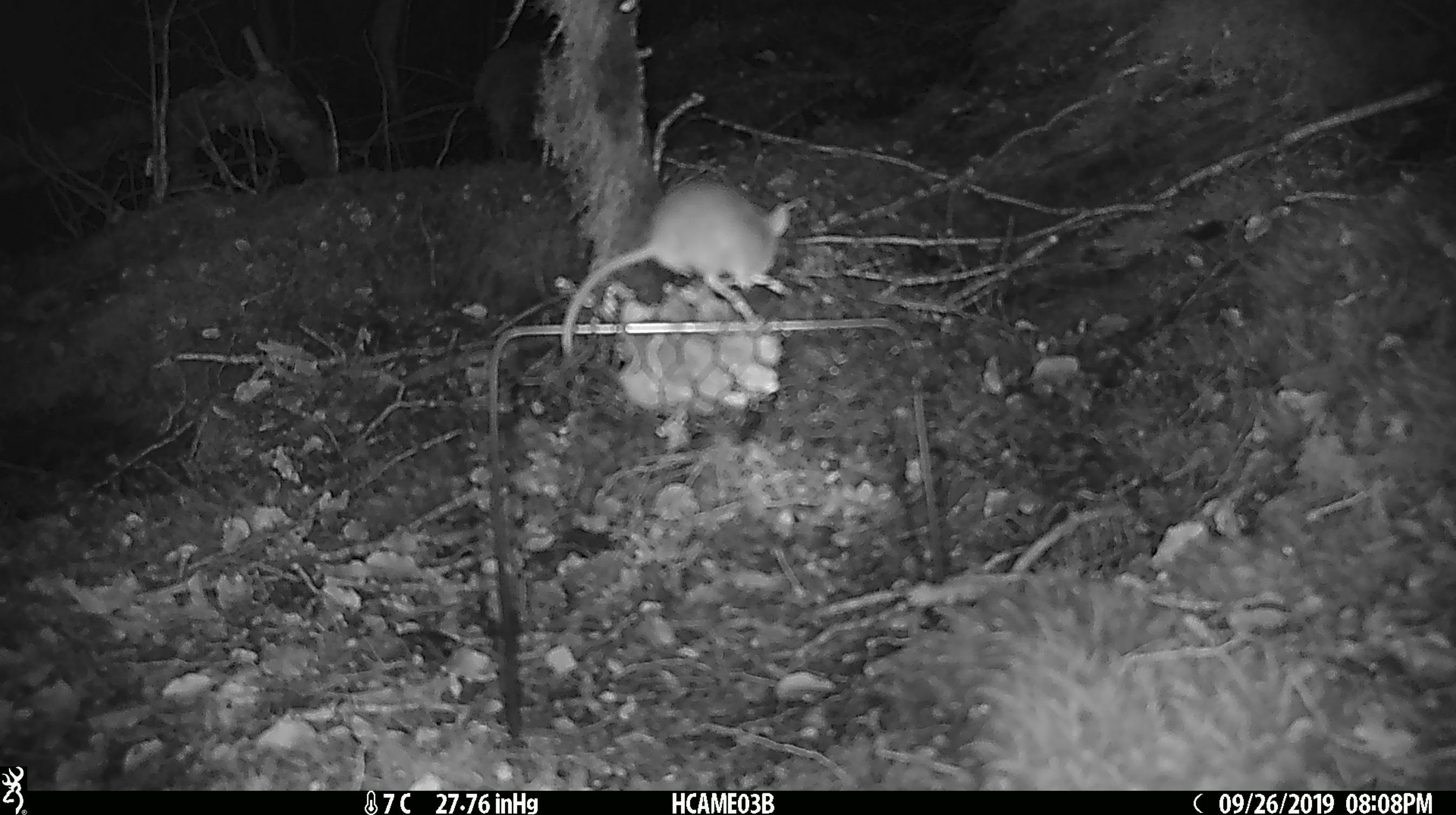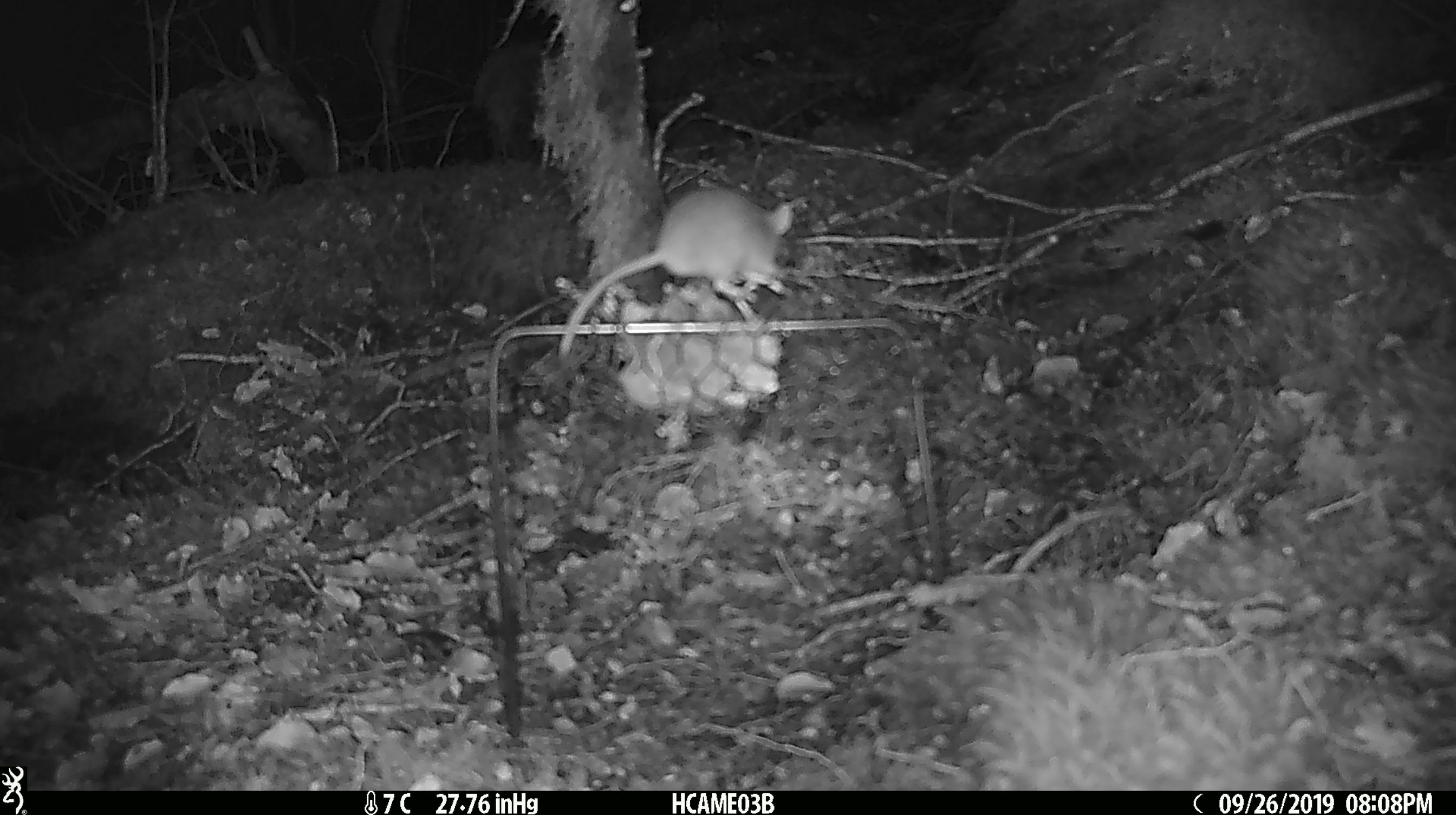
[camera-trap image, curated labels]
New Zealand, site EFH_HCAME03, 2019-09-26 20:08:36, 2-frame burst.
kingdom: Animalia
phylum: Chordata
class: Mammalia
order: Rodentia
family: Muridae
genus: Mus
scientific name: Mus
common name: mouse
Mouse (Mus).